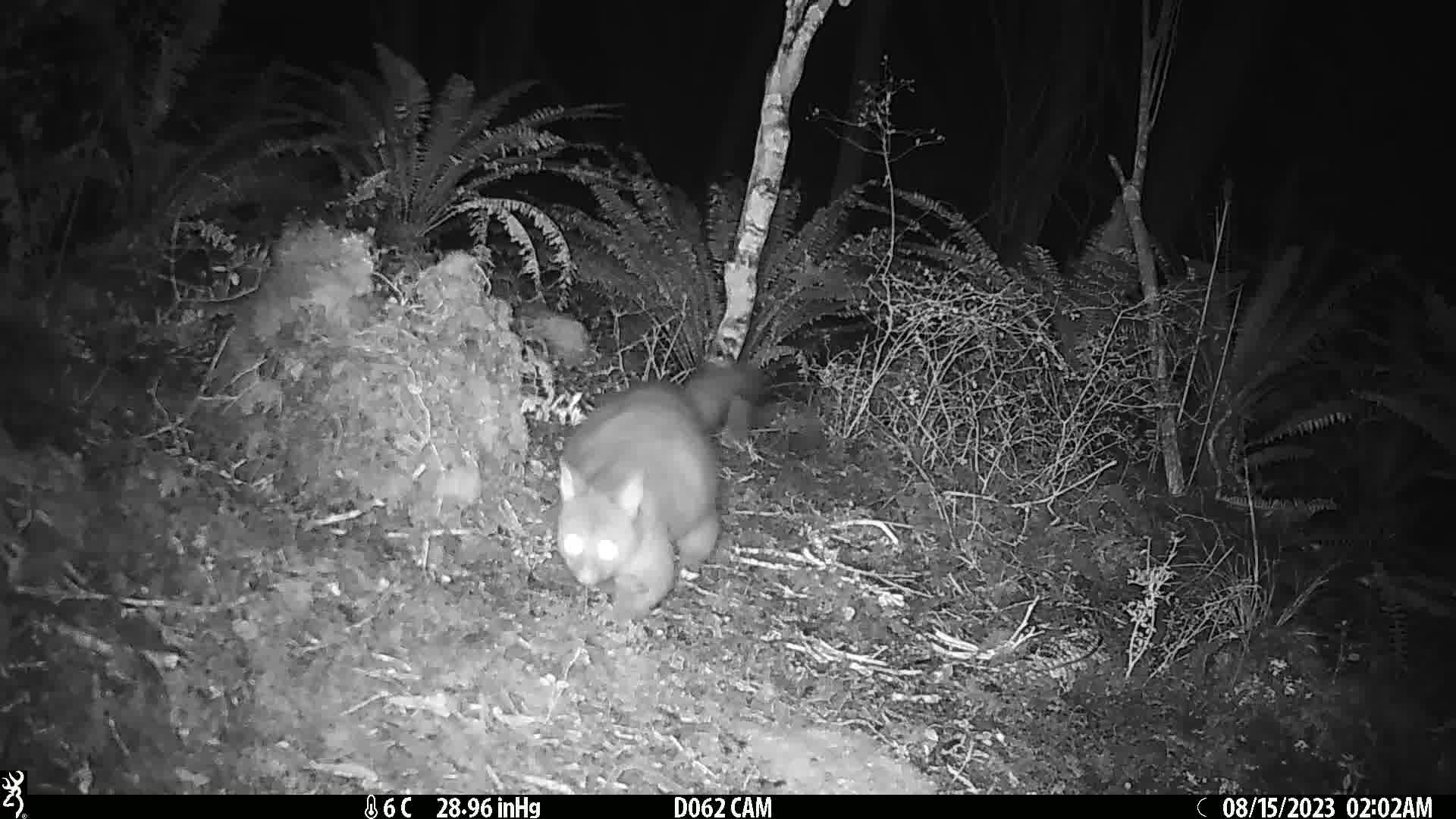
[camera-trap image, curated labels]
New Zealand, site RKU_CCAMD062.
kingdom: Animalia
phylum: Chordata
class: Mammalia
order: Diprotodontia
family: Phalangeridae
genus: Trichosurus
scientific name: Trichosurus vulpecula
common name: common brushtail possum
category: possum